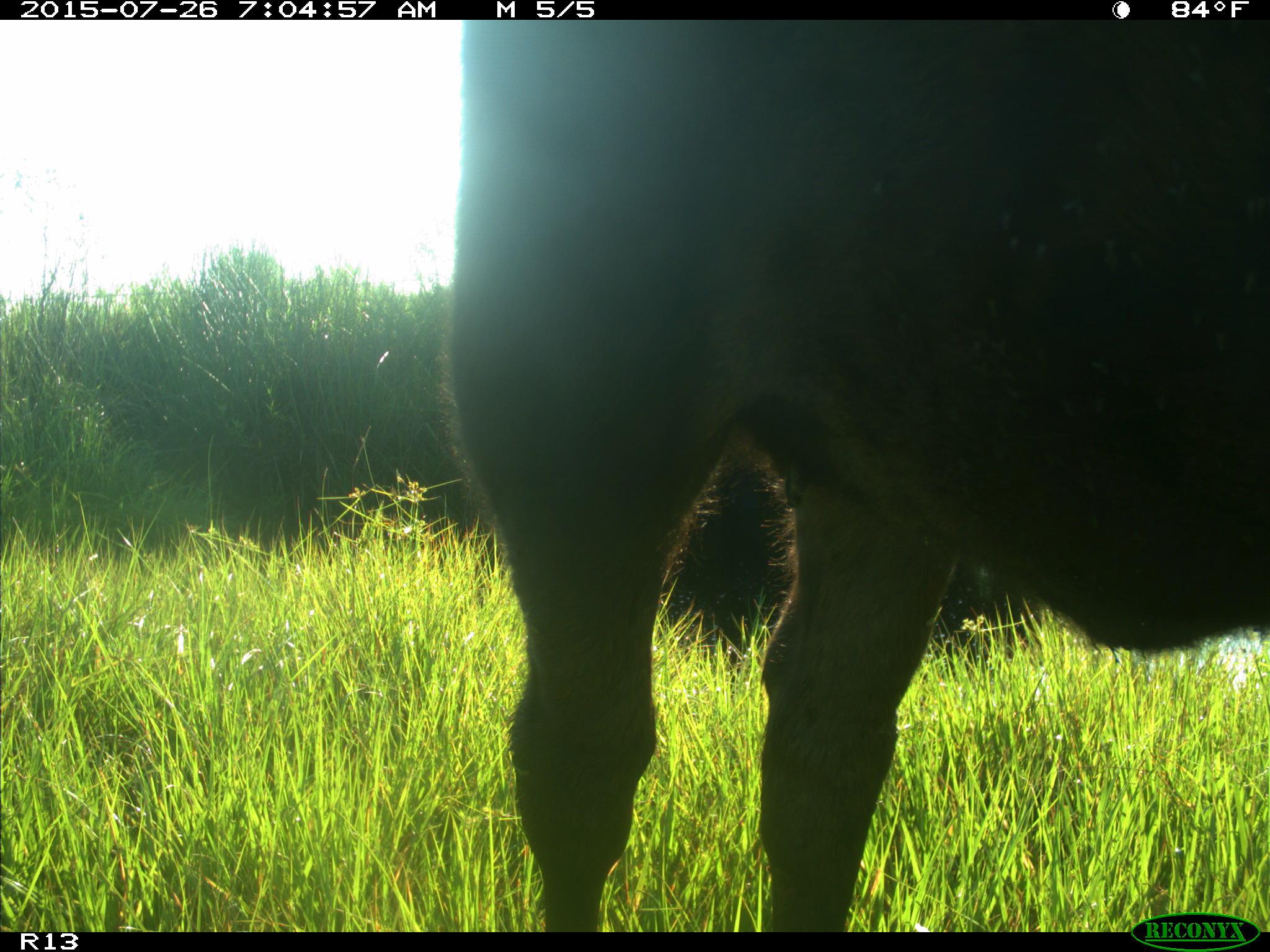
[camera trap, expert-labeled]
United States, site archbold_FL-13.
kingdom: Animalia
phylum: Chordata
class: Mammalia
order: Artiodactyla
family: Bovidae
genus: Bos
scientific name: Bos taurus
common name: domestic cow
Bos taurus (domestic cow).